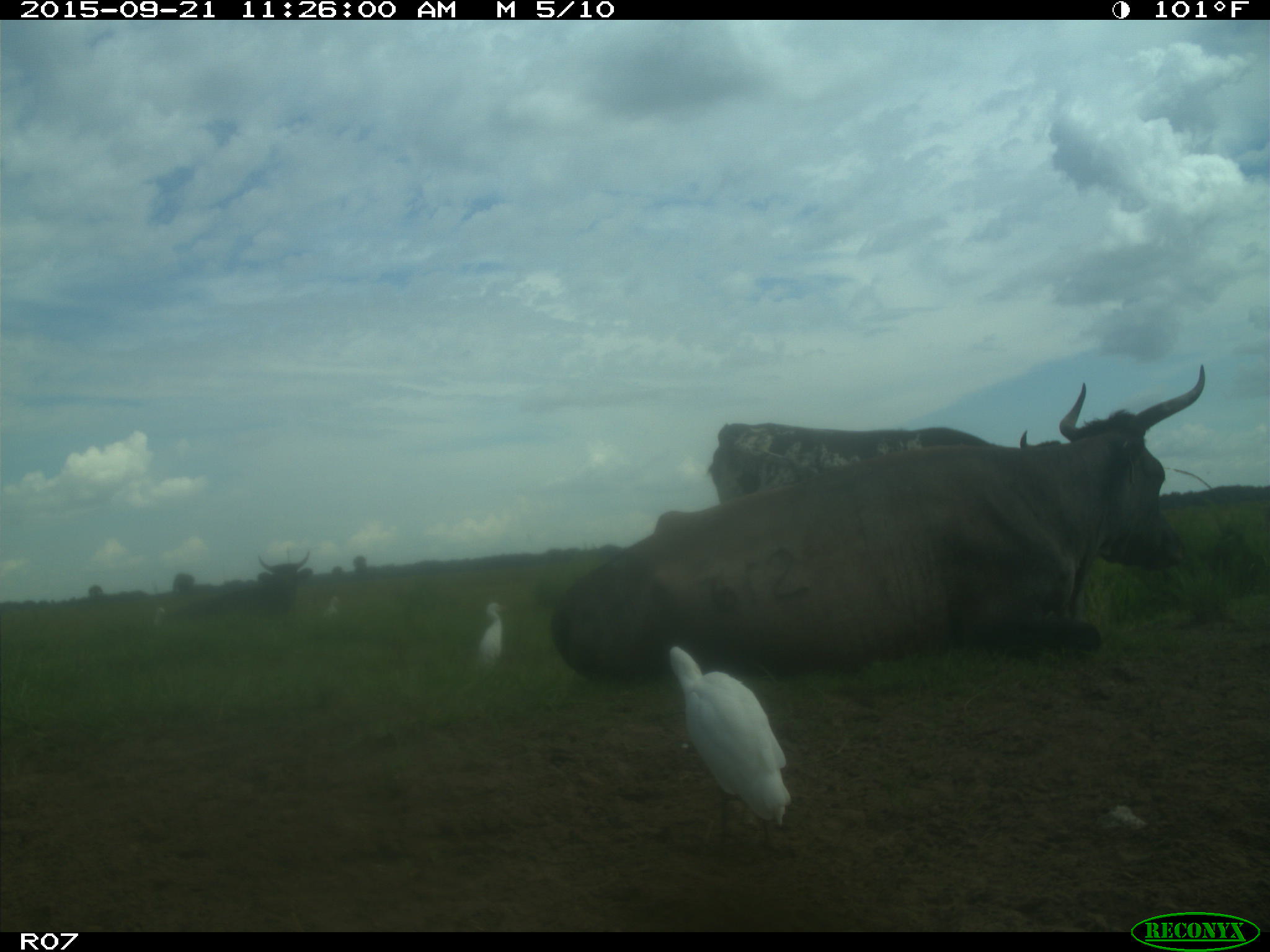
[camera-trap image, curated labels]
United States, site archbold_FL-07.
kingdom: Animalia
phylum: Chordata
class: Mammalia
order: Artiodactyla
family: Bovidae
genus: Bos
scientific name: Bos taurus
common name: domestic cow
Bos taurus (domestic cow).